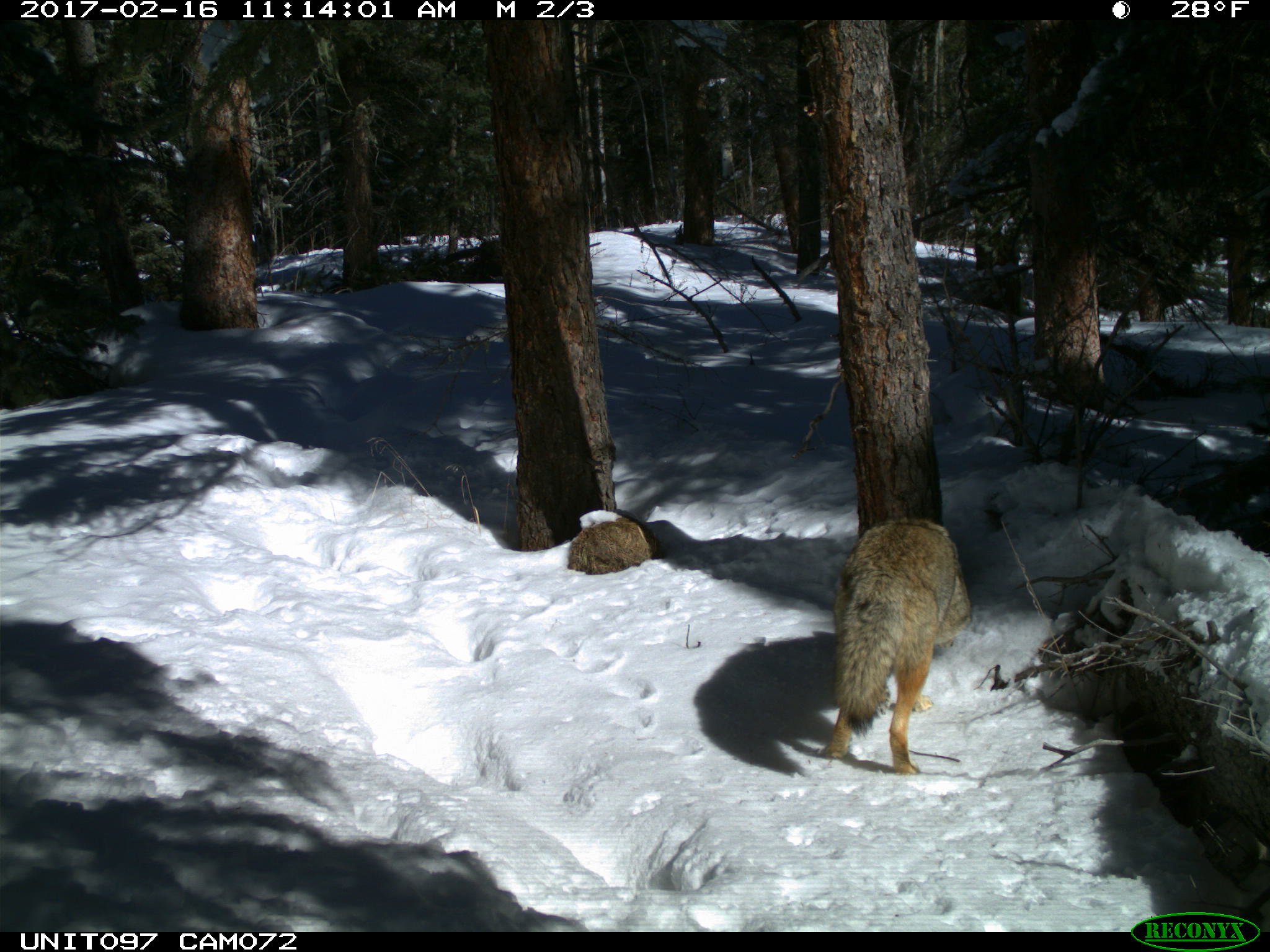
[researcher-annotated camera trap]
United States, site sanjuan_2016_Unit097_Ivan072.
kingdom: Animalia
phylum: Chordata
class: Mammalia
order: Carnivora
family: Canidae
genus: Canis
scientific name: Canis latrans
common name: coyote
Canis latrans (coyote).